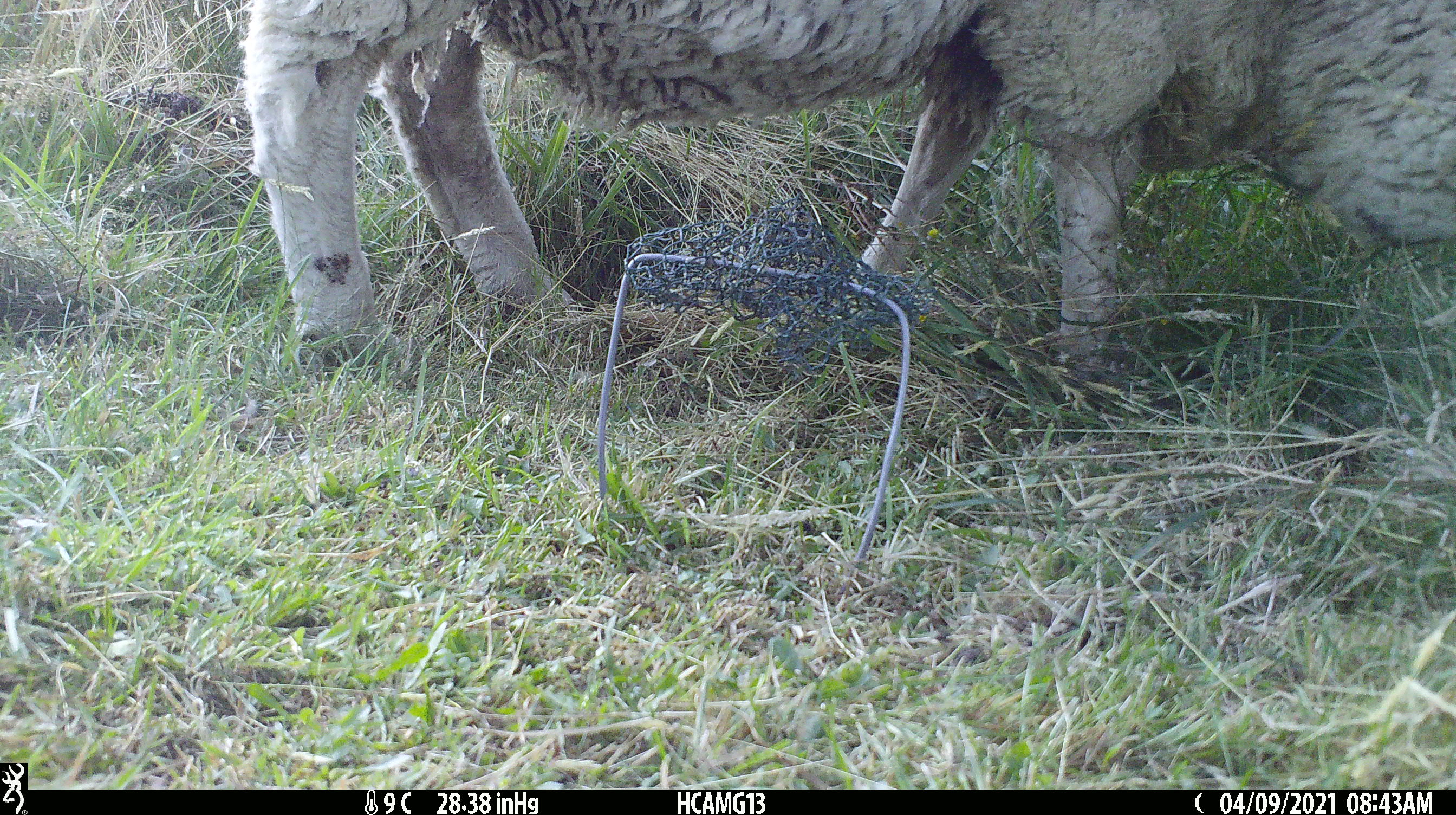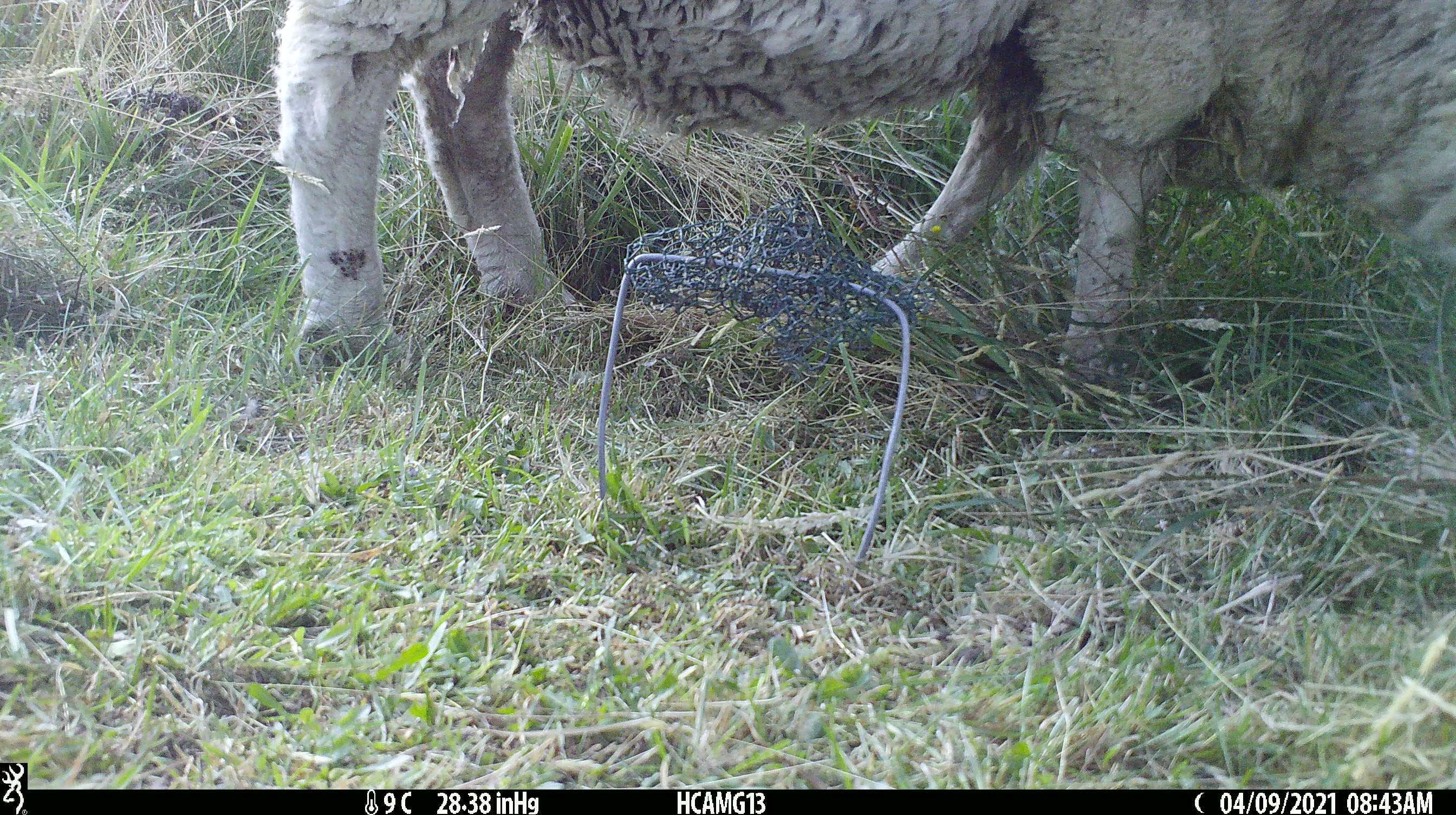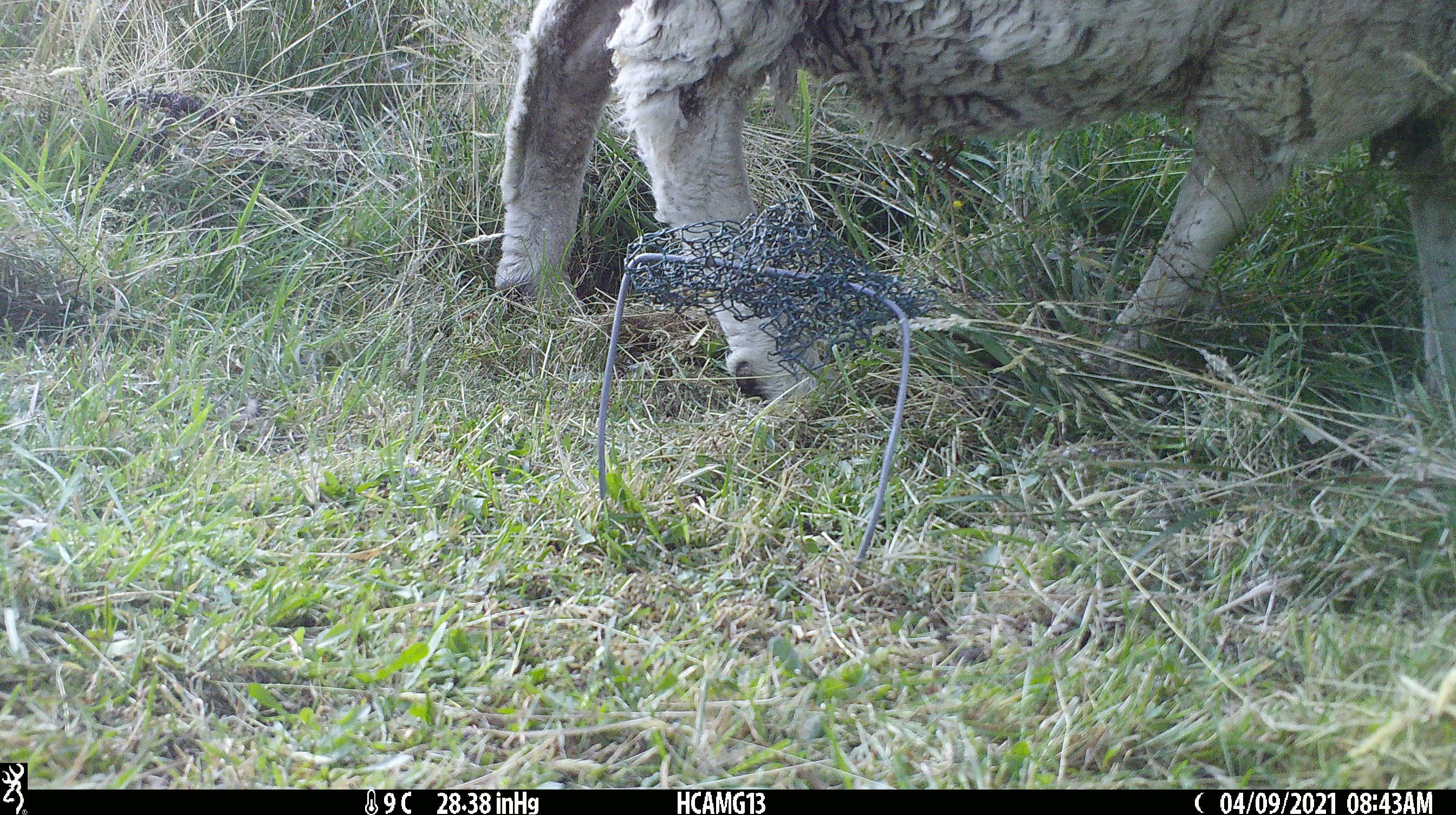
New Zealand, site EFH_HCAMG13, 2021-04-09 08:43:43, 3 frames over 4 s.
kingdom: Animalia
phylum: Chordata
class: Mammalia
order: Artiodactyla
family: Bovidae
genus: Ovis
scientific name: Ovis aries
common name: domestic sheep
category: sheep